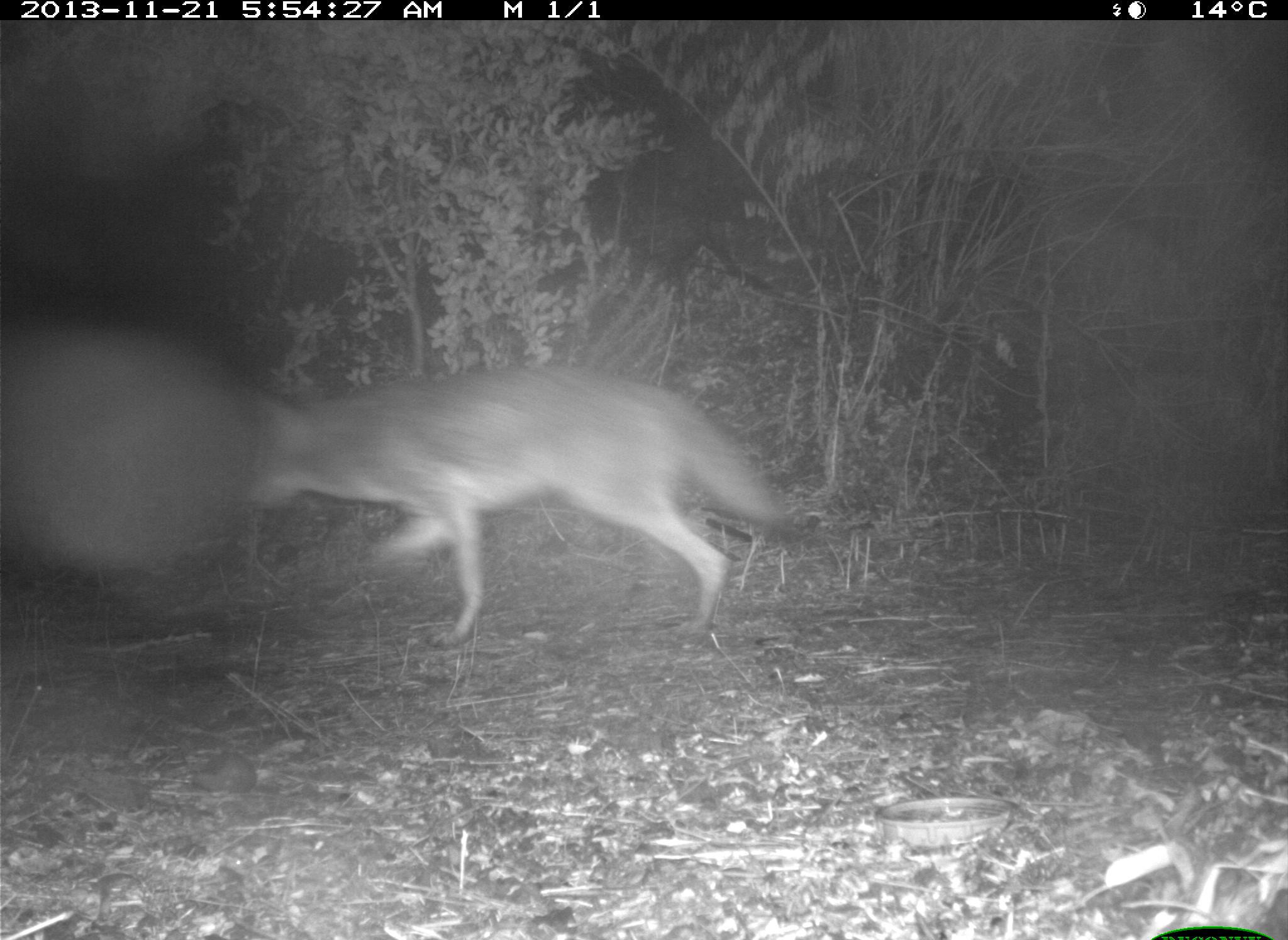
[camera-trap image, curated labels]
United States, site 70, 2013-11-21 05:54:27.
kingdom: Animalia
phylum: Chordata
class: Mammalia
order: Carnivora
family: Canidae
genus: Canis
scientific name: Canis latrans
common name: coyote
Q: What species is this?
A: Coyote (Canis latrans).